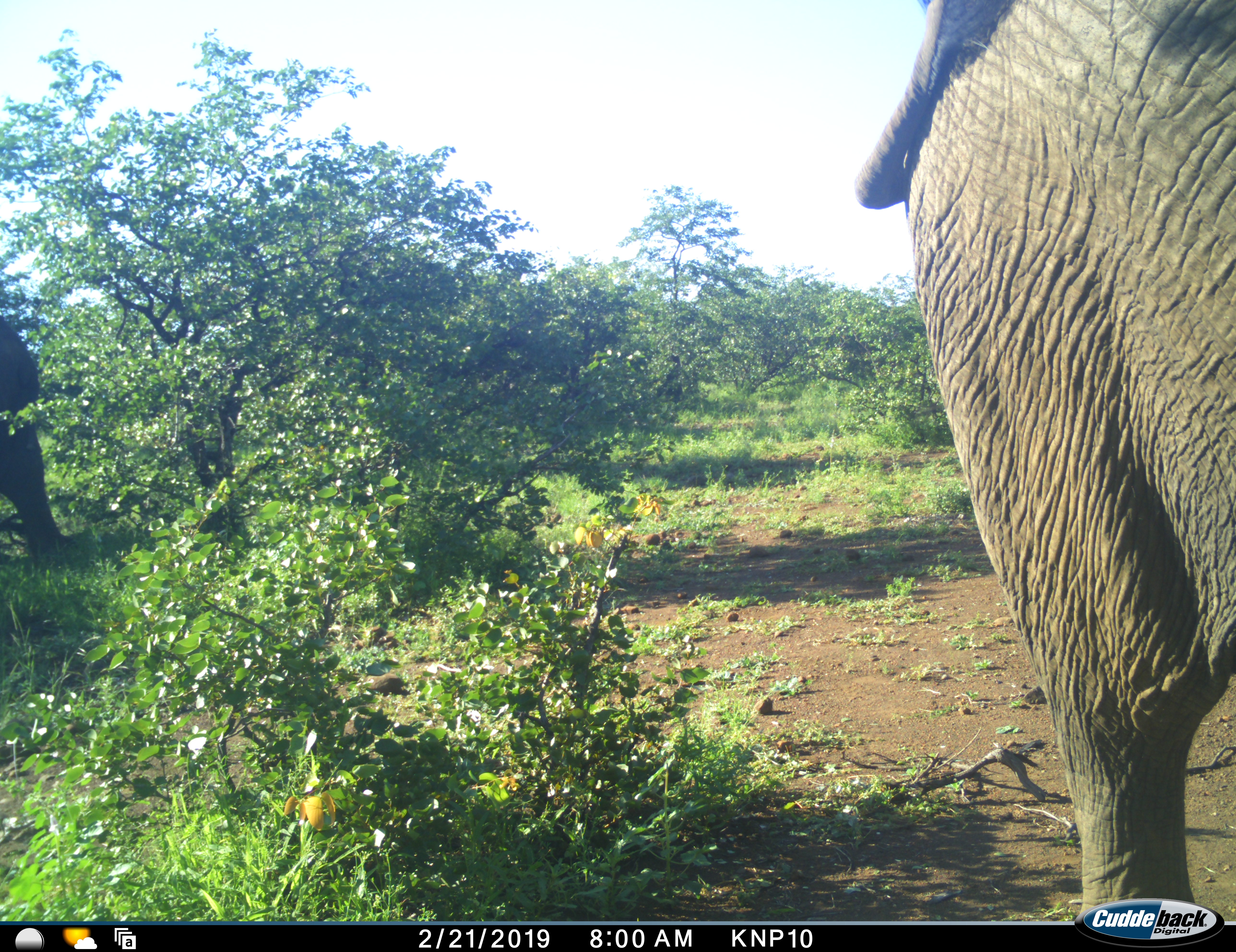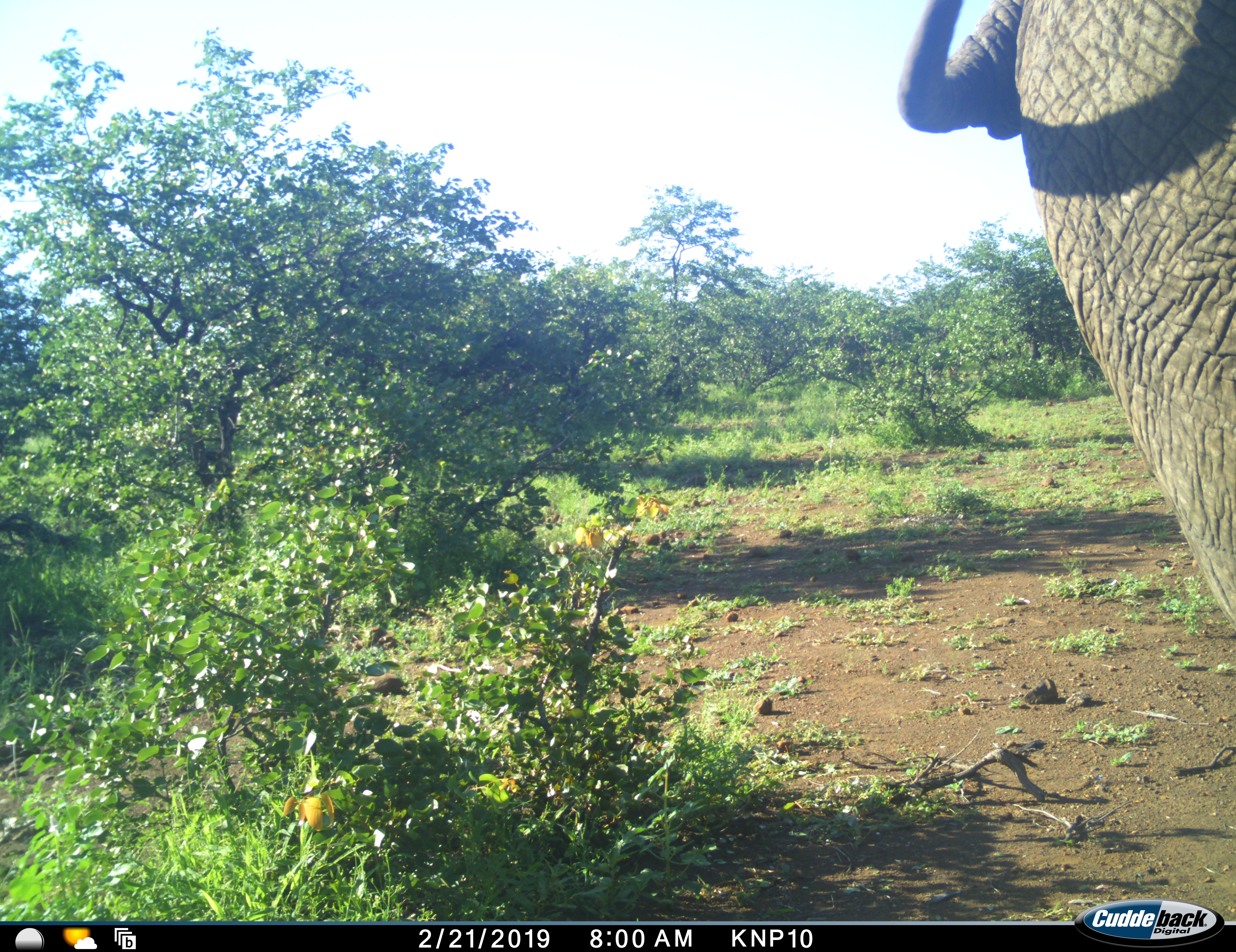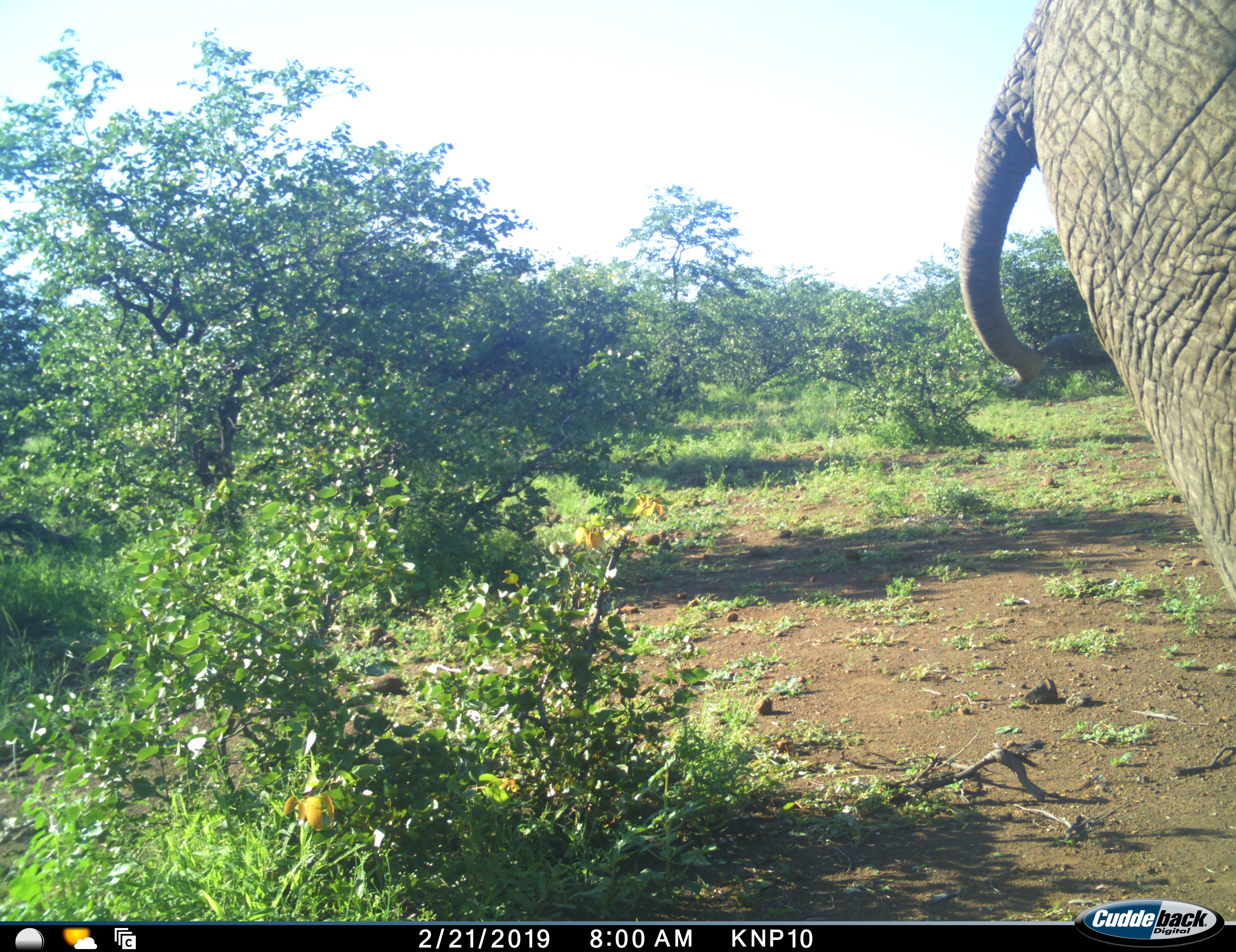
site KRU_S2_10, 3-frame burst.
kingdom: Animalia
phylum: Chordata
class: Mammalia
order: Proboscidea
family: Elephantidae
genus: Loxodonta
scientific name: Loxodonta africana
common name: african bush elephant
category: elephant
Elephant (african bush elephant) (Loxodonta africana), count 2. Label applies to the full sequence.